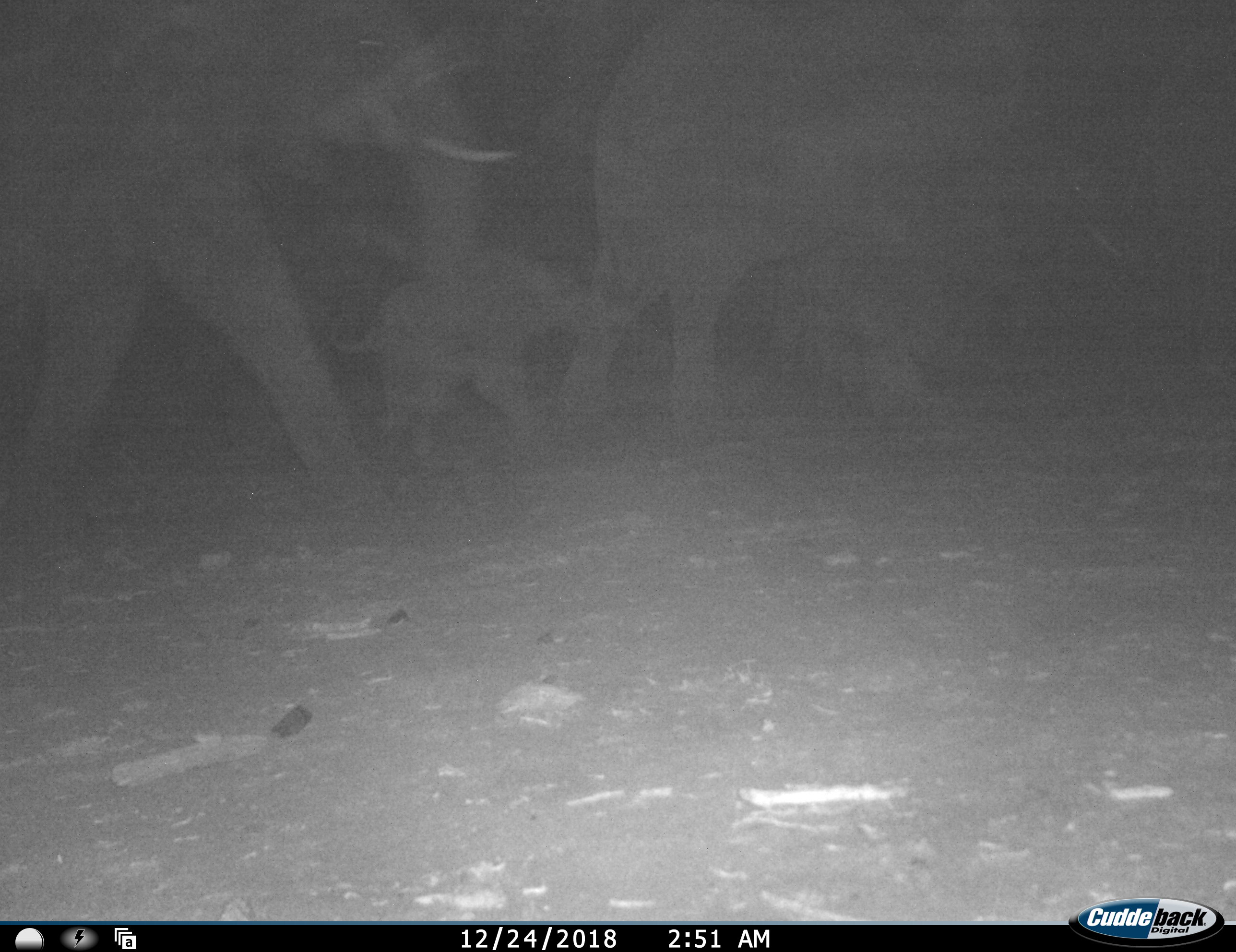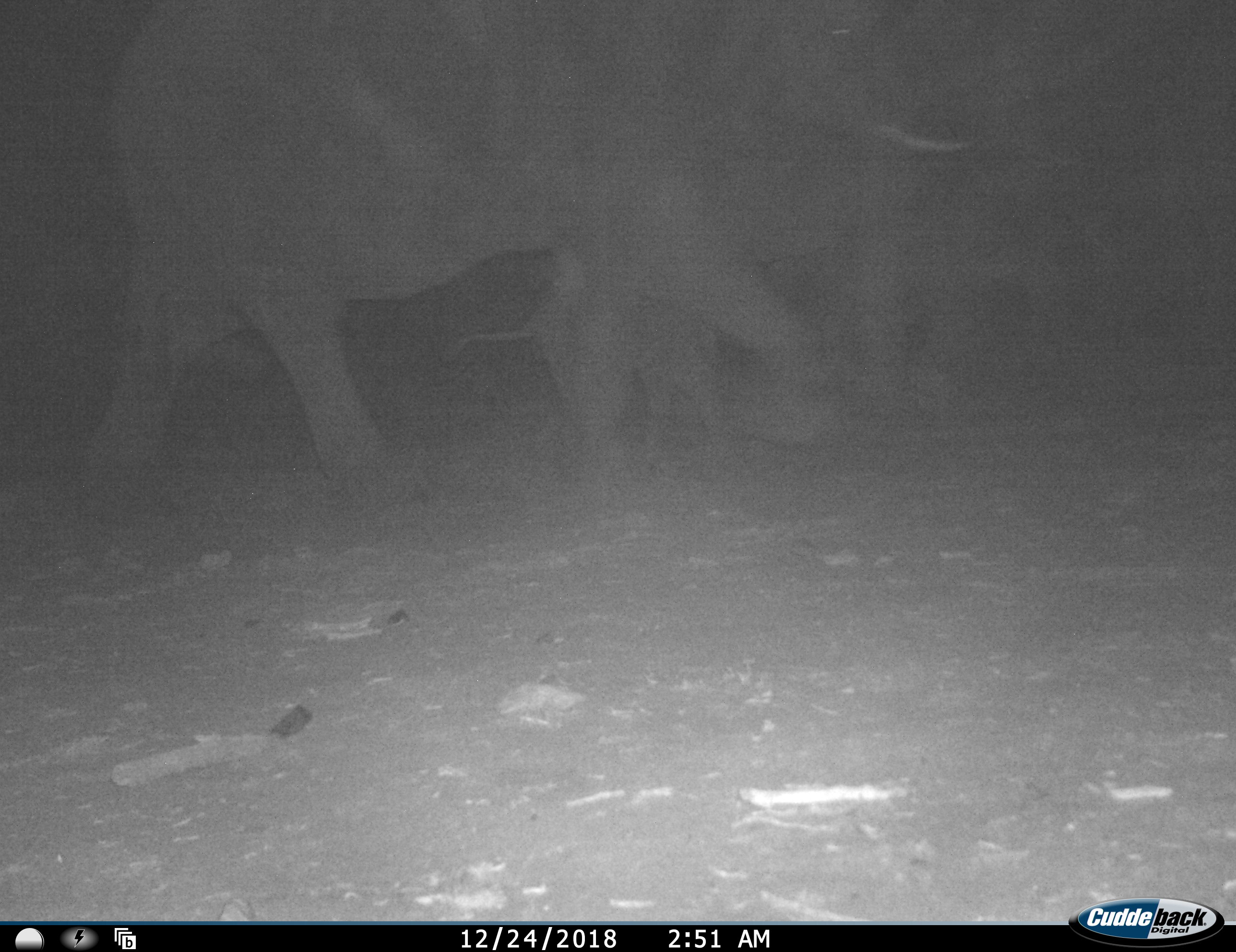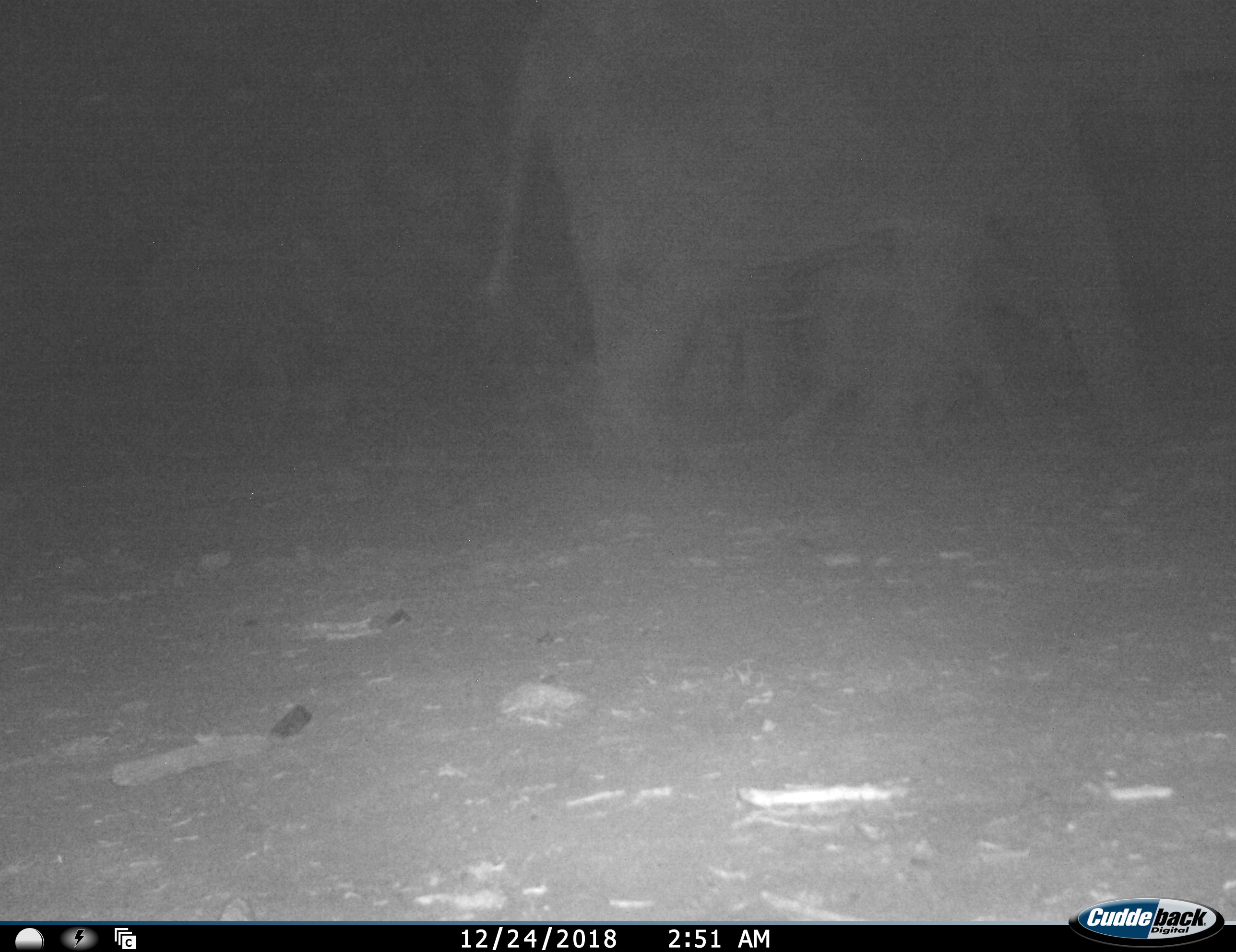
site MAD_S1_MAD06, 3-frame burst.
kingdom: Animalia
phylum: Chordata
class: Mammalia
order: Proboscidea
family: Elephantidae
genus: Loxodonta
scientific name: Loxodonta africana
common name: african bush elephant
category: elephant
Elephant (african bush elephant) (Loxodonta africana), count 4. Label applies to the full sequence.